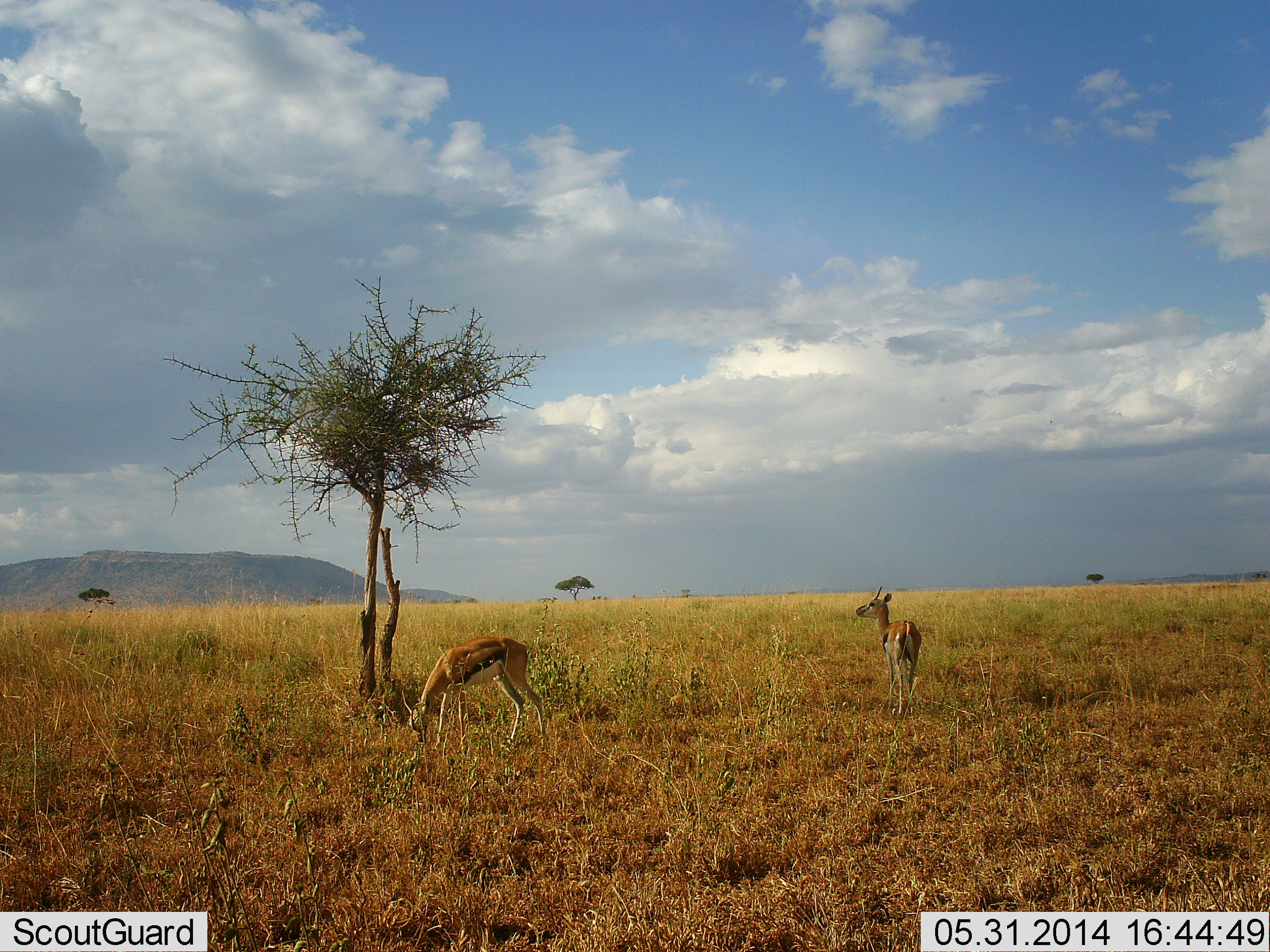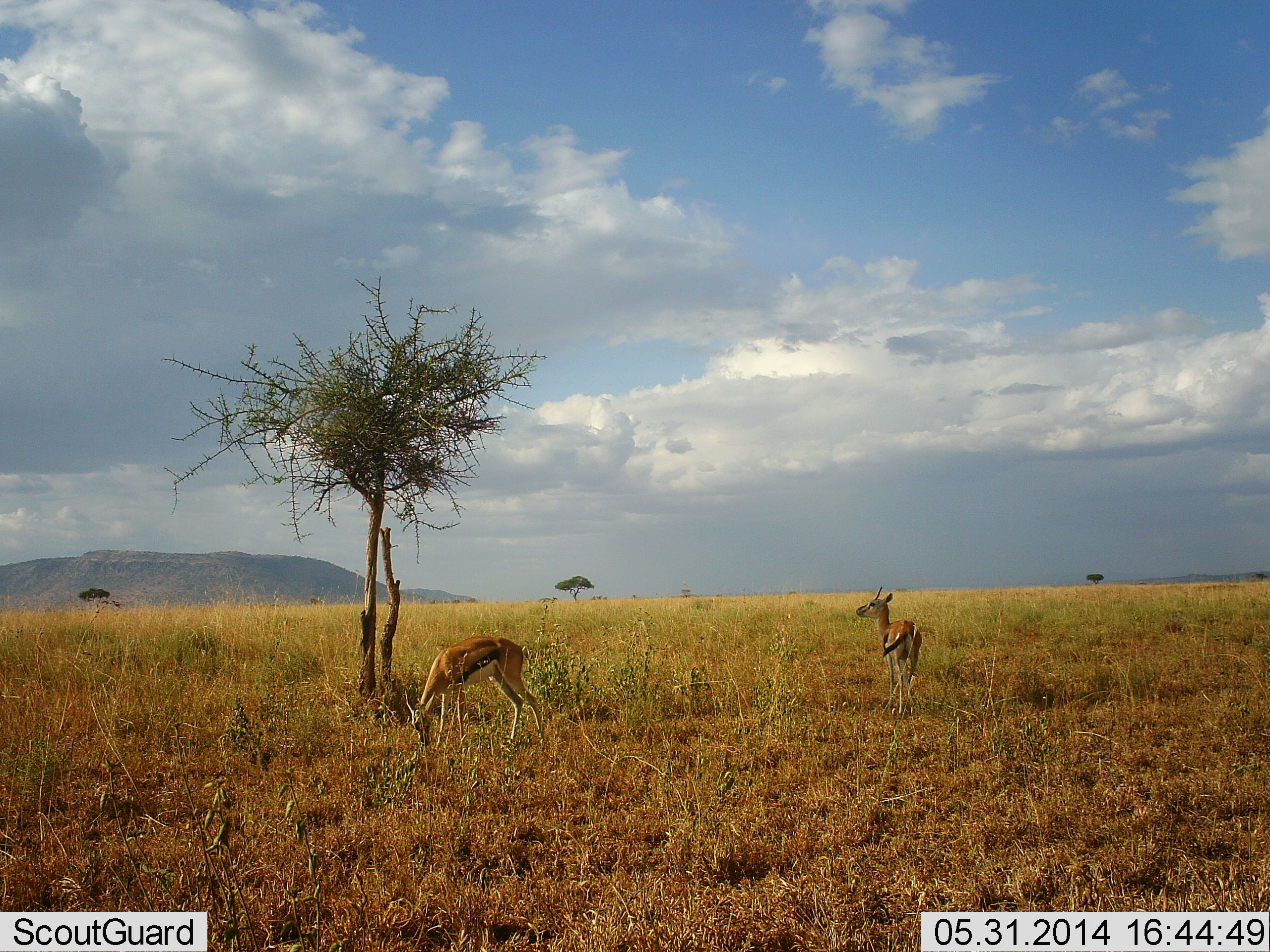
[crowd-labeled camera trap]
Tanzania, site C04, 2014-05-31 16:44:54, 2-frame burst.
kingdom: Animalia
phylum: Chordata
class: Mammalia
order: Artiodactyla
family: Bovidae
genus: Eudorcas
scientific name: Eudorcas thomsonii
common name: thomson's gazelle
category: gazellethomsons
Gazellethomsons (thomson's gazelle) (Eudorcas thomsonii), count 2. Behavior (volunteer vote fractions): standing 100%, resting 0%, moving 0%, interacting 0%. Young present (vote fraction): 0%. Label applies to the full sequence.